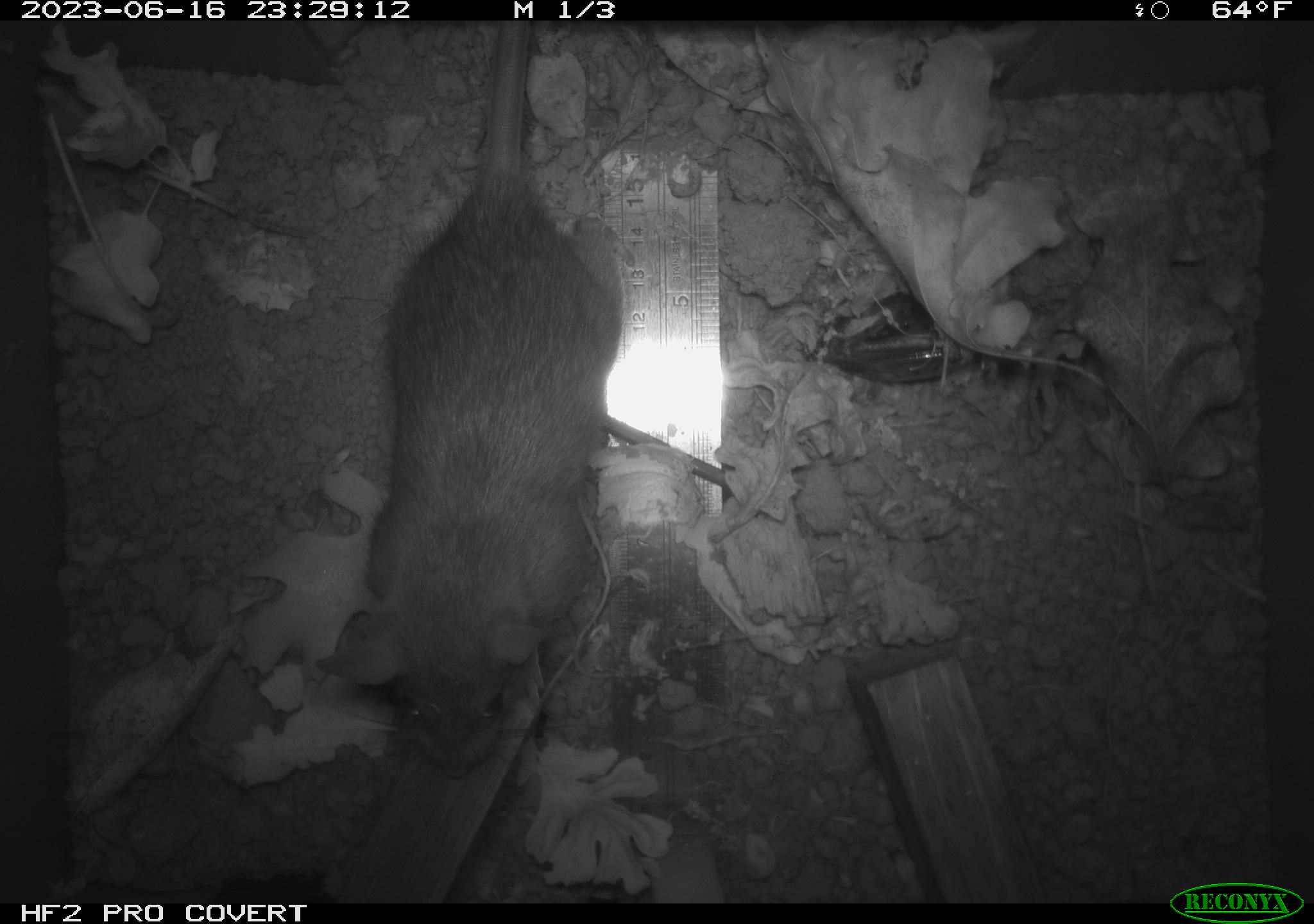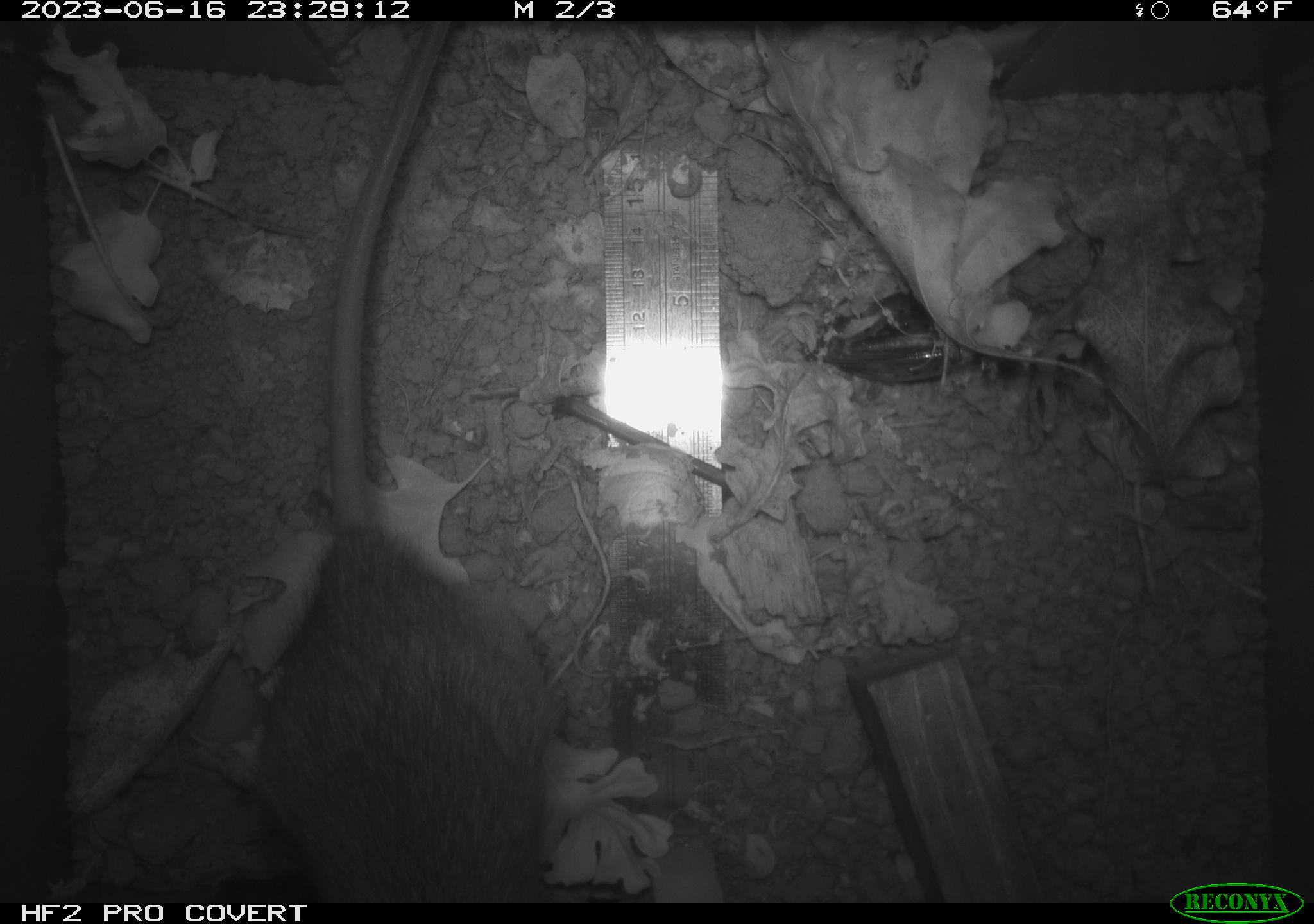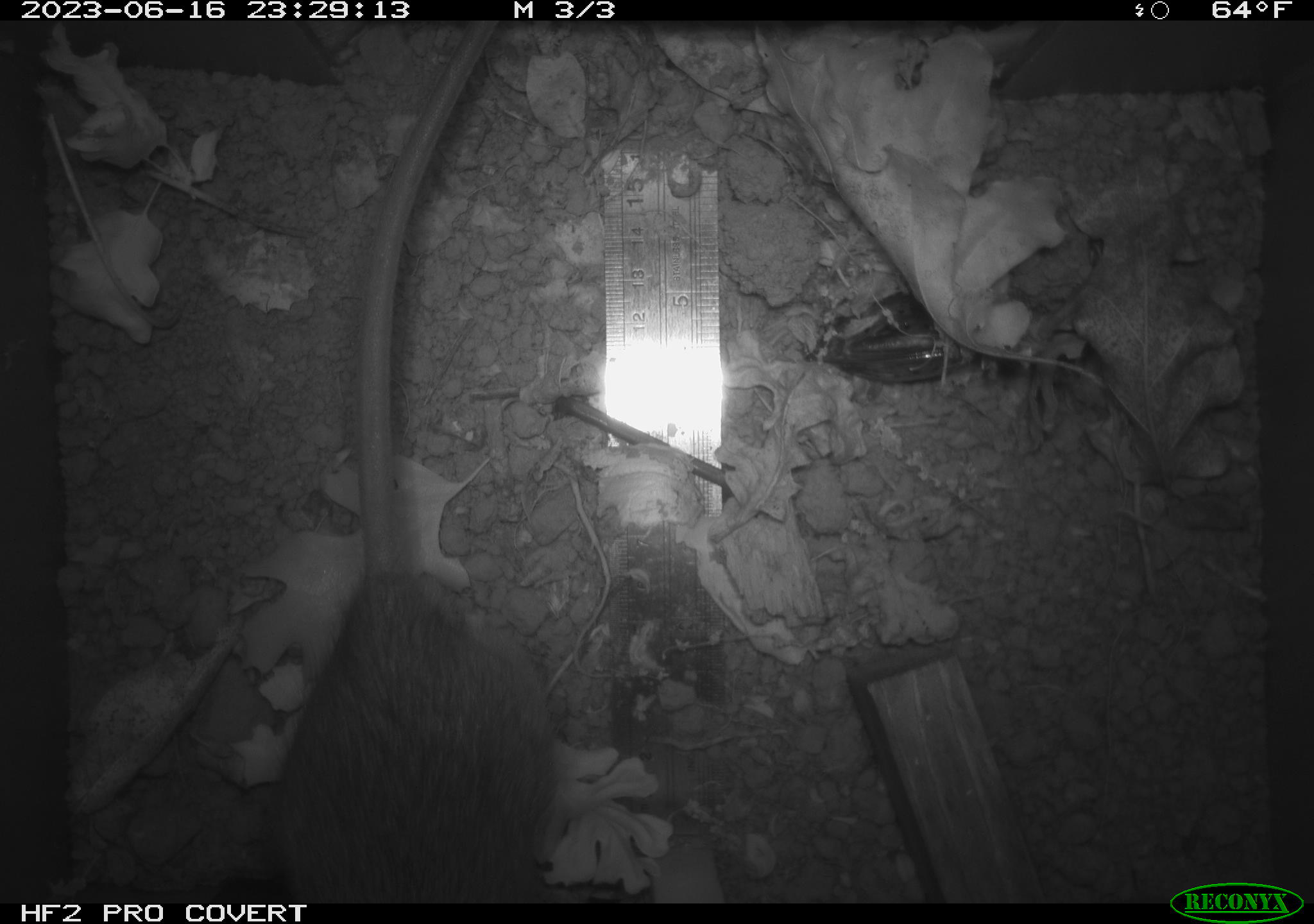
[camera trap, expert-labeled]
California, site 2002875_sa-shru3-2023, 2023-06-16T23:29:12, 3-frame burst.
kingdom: Animalia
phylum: Chordata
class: Mammalia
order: Rodentia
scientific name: Rodentia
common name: mouse species